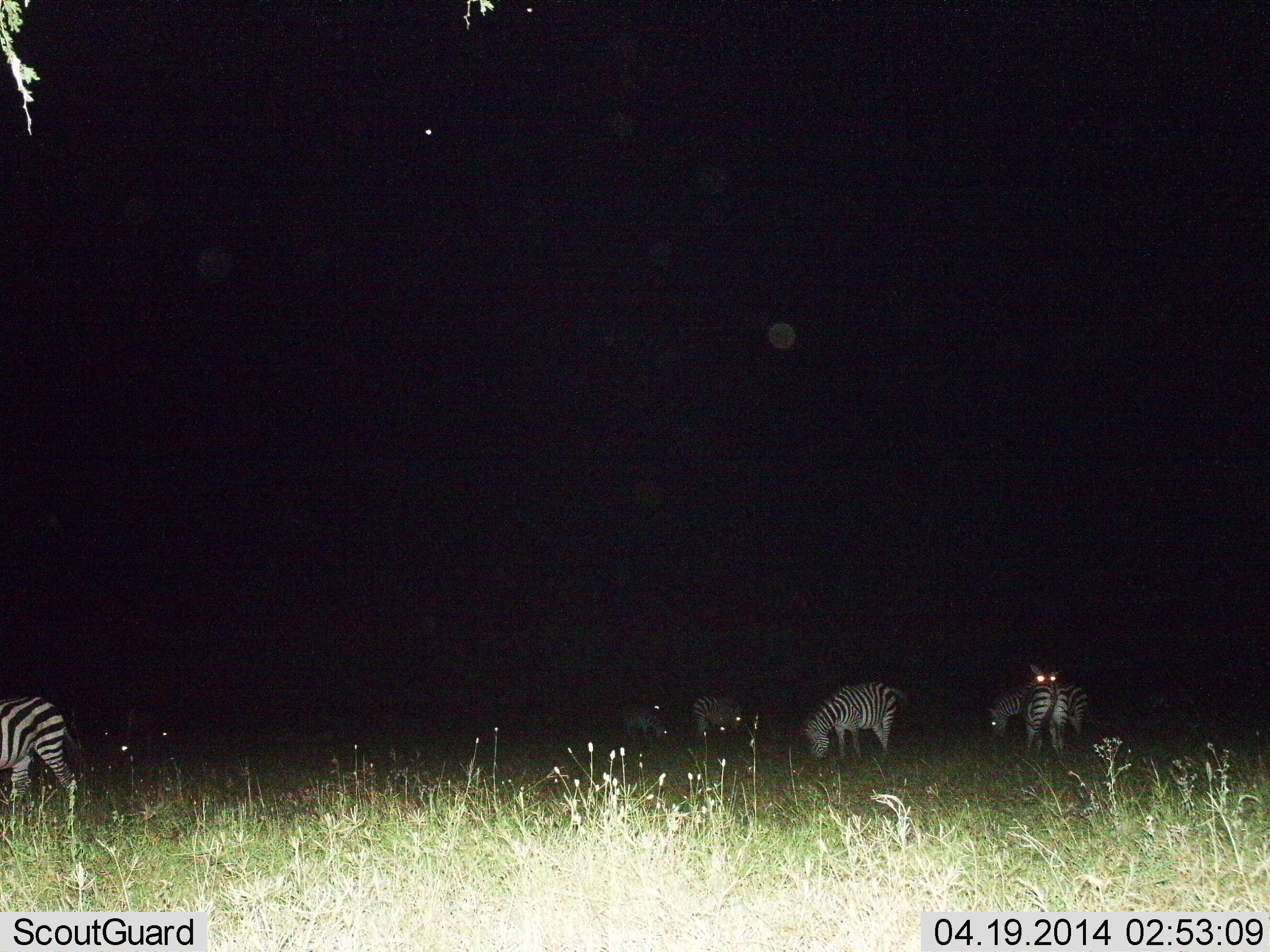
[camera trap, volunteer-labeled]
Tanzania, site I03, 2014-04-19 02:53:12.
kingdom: Animalia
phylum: Chordata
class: Mammalia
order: Perissodactyla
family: Equidae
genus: Equus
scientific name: Equus quagga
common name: plains zebra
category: zebra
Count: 6.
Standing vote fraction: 40%.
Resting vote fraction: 0%.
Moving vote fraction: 10%.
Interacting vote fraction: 0%.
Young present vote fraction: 0%.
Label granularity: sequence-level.